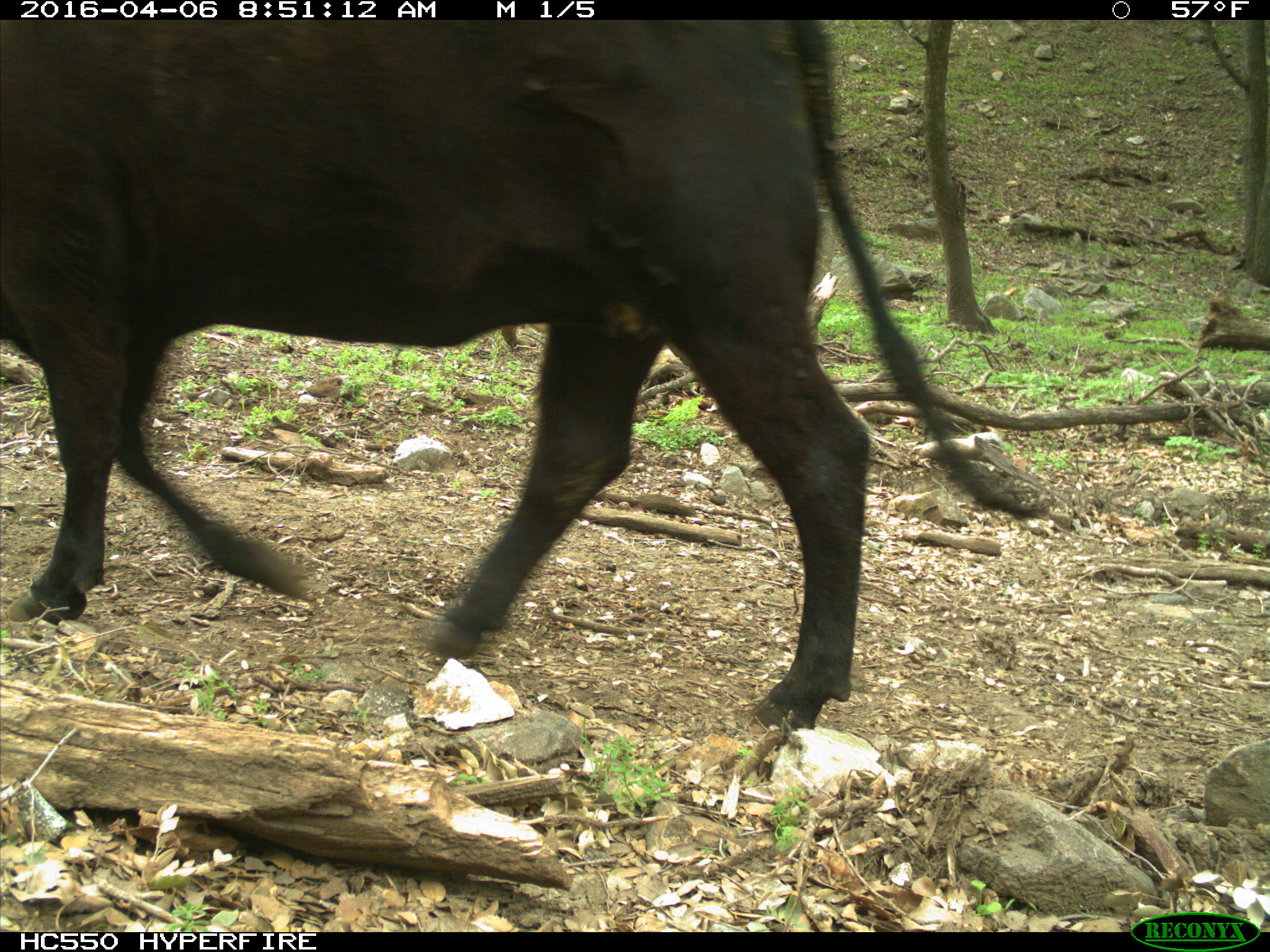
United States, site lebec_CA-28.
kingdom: Animalia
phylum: Chordata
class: Mammalia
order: Artiodactyla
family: Bovidae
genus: Bos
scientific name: Bos taurus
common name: domestic cow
Bos taurus (domestic cow).